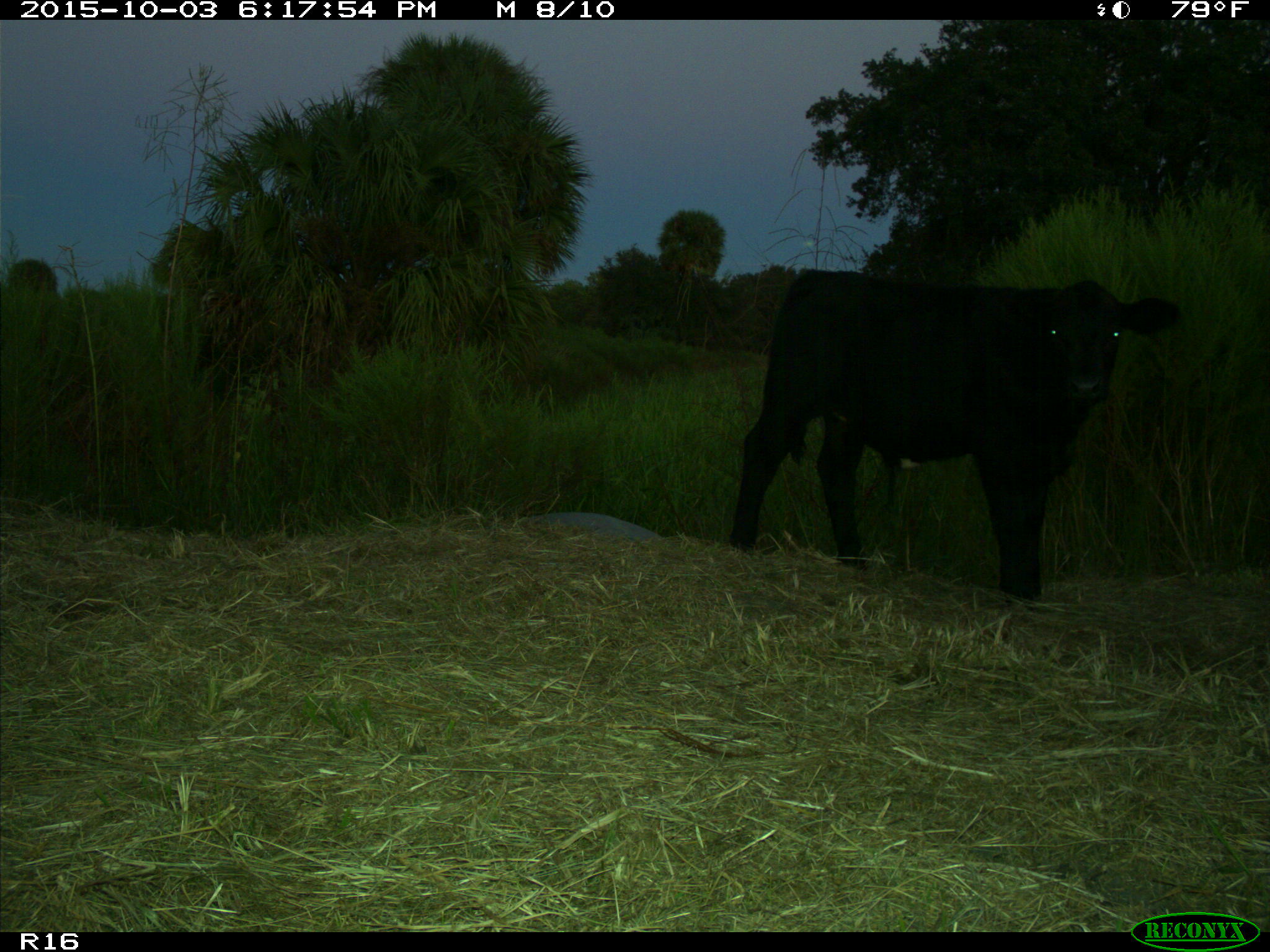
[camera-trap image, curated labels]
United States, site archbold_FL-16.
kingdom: Animalia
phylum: Chordata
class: Mammalia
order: Artiodactyla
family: Bovidae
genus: Bos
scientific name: Bos taurus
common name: domestic cow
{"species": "Bos taurus (domestic cow)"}